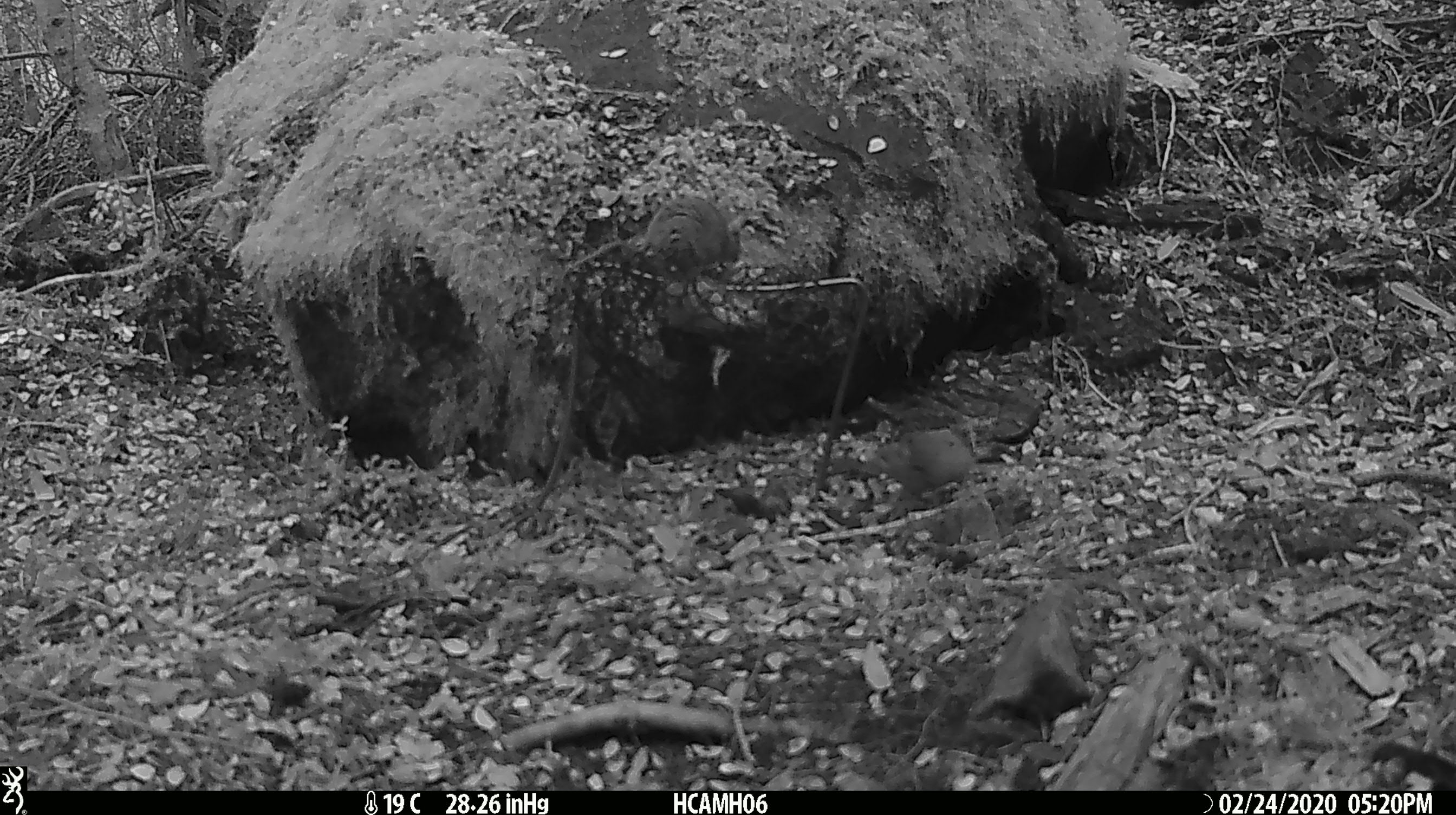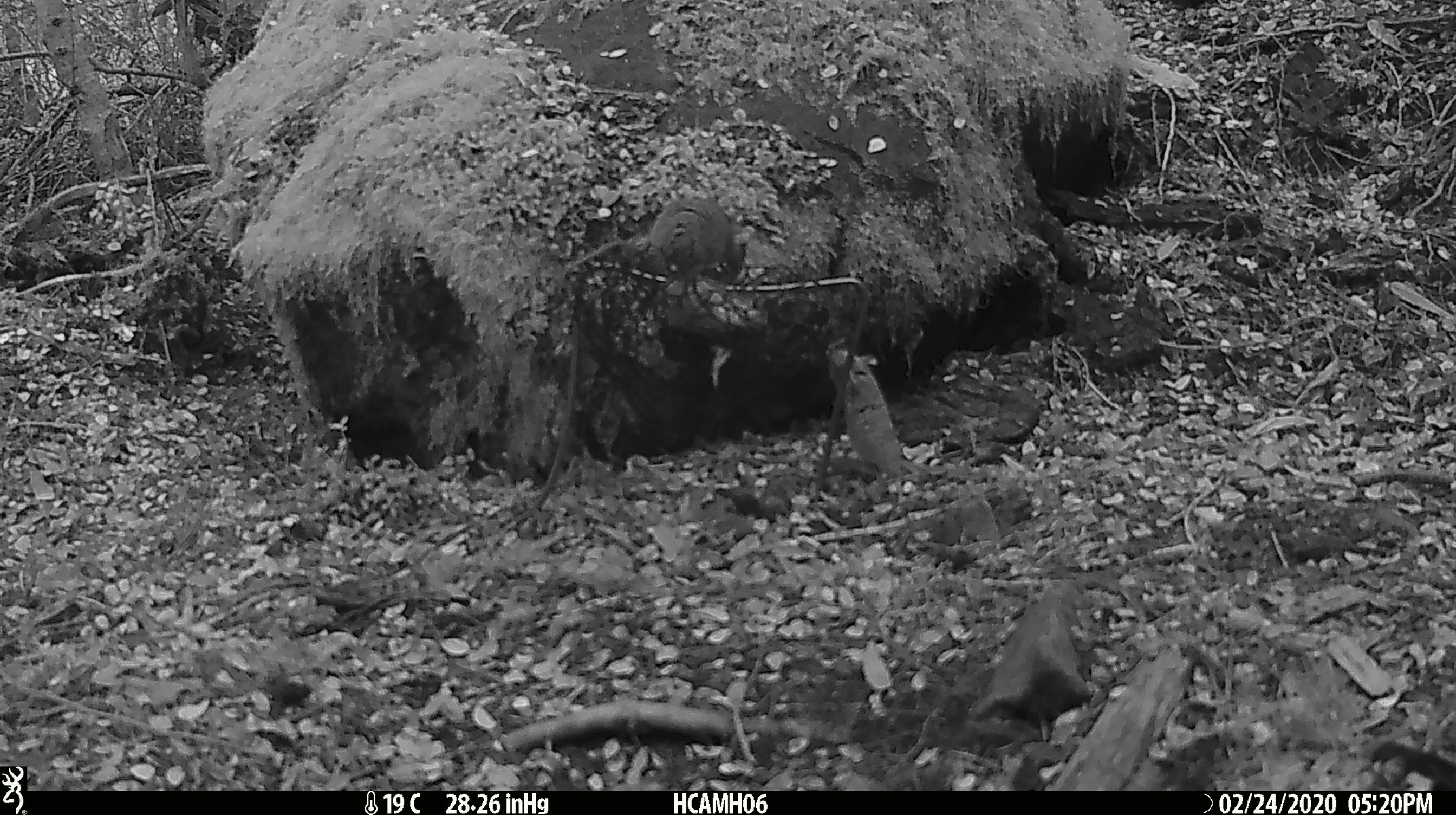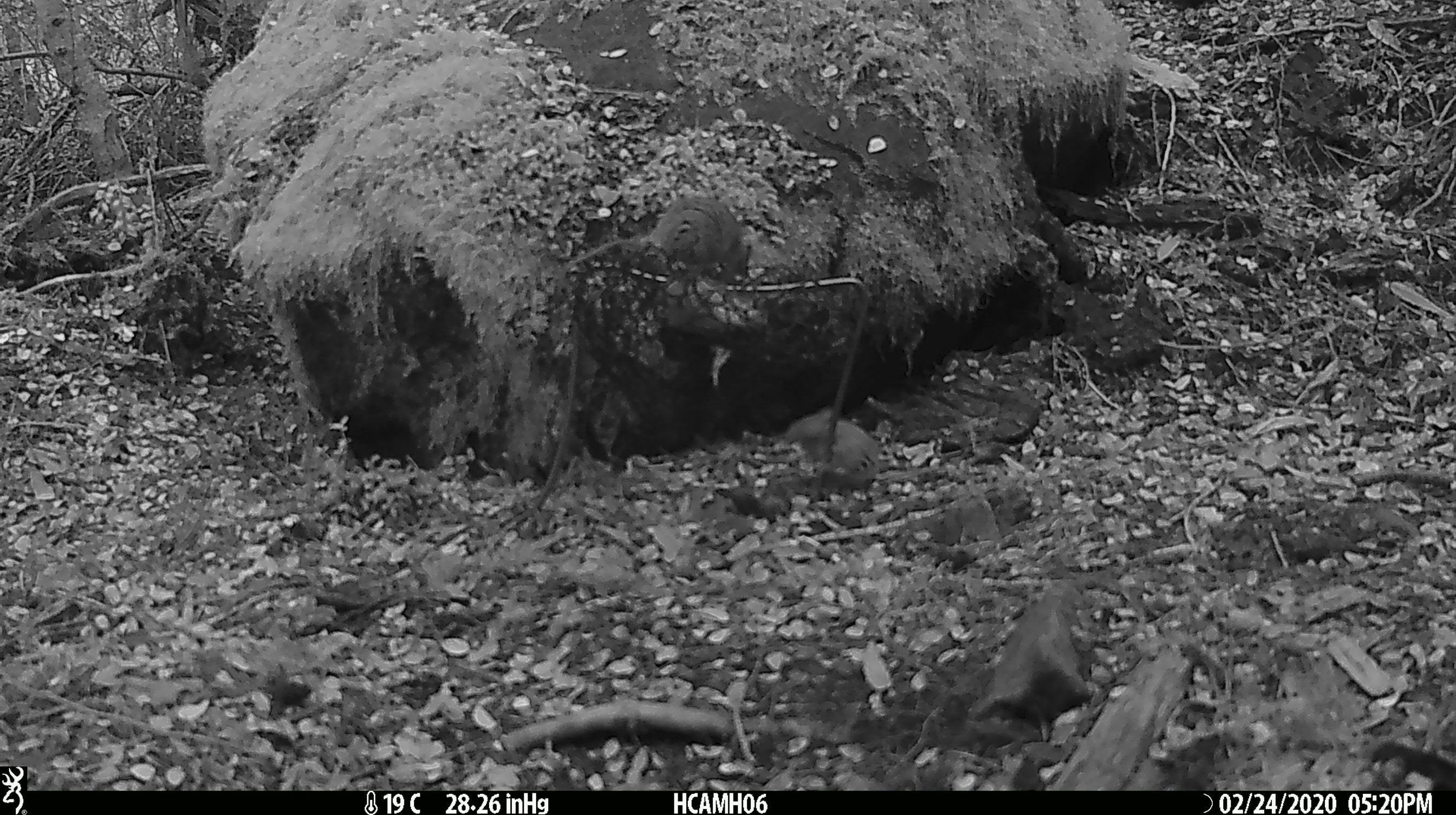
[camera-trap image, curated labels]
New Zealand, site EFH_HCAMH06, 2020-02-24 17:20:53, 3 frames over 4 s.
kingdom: Animalia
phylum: Chordata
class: Mammalia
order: Rodentia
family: Muridae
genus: Mus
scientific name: Mus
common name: mouse